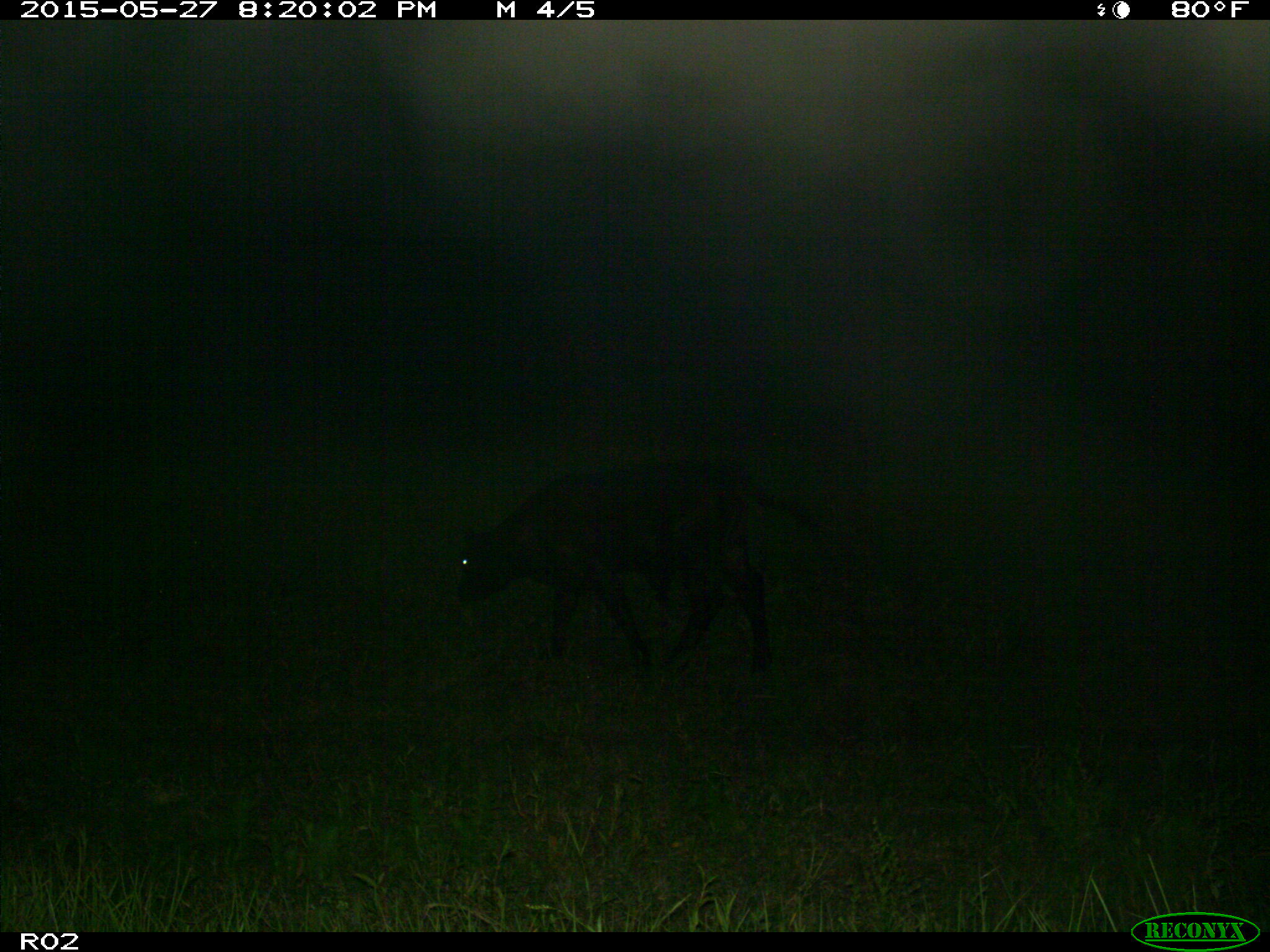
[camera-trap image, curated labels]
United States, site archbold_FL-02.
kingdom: Animalia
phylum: Chordata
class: Mammalia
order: Artiodactyla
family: Bovidae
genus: Bos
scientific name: Bos taurus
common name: domestic cow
Bos taurus (domestic cow).